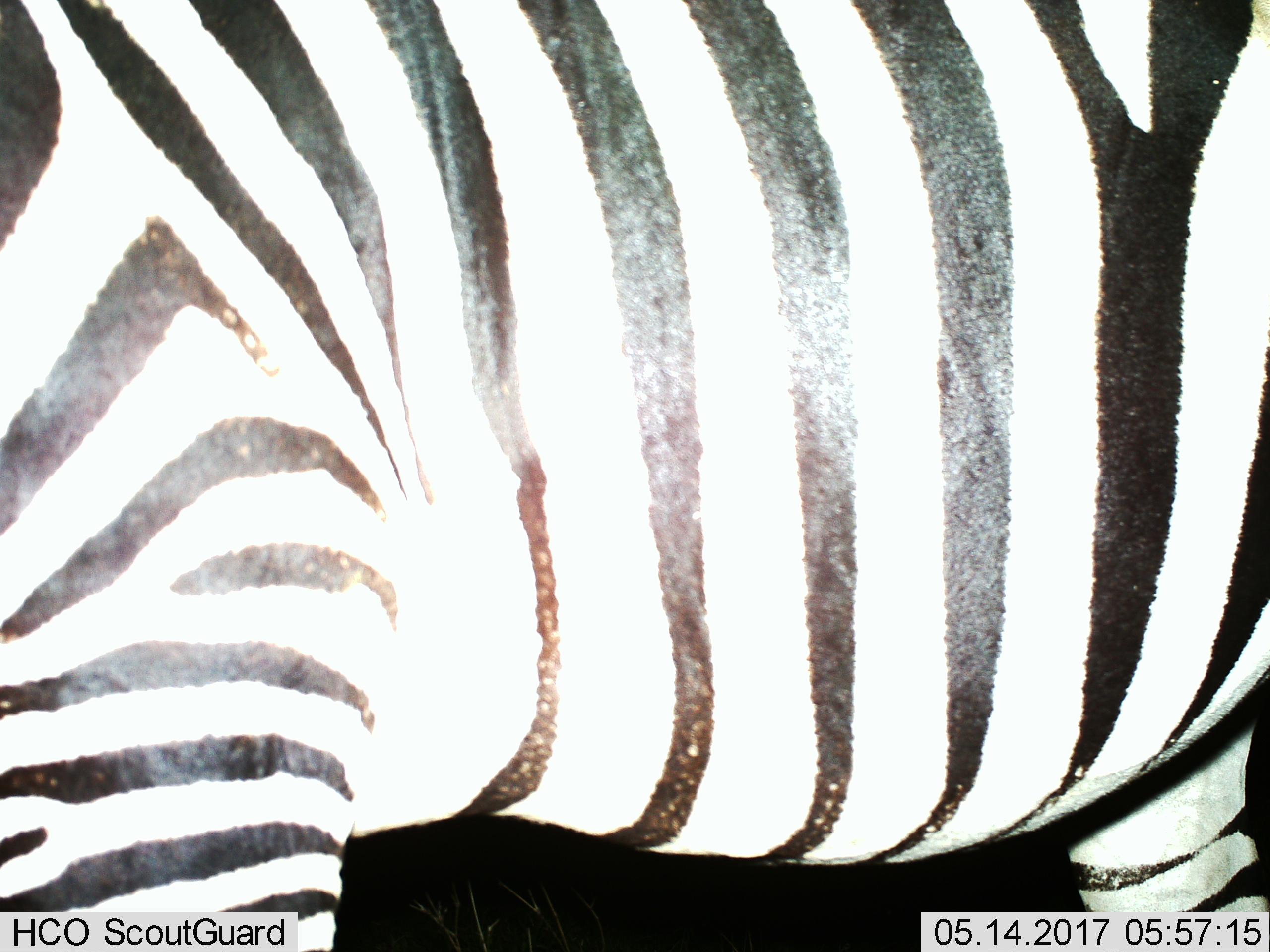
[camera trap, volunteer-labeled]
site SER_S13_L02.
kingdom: Animalia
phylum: Chordata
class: Mammalia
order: Perissodactyla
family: Equidae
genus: Equus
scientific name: Equus quagga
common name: plains zebra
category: zebraplains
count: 1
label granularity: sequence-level